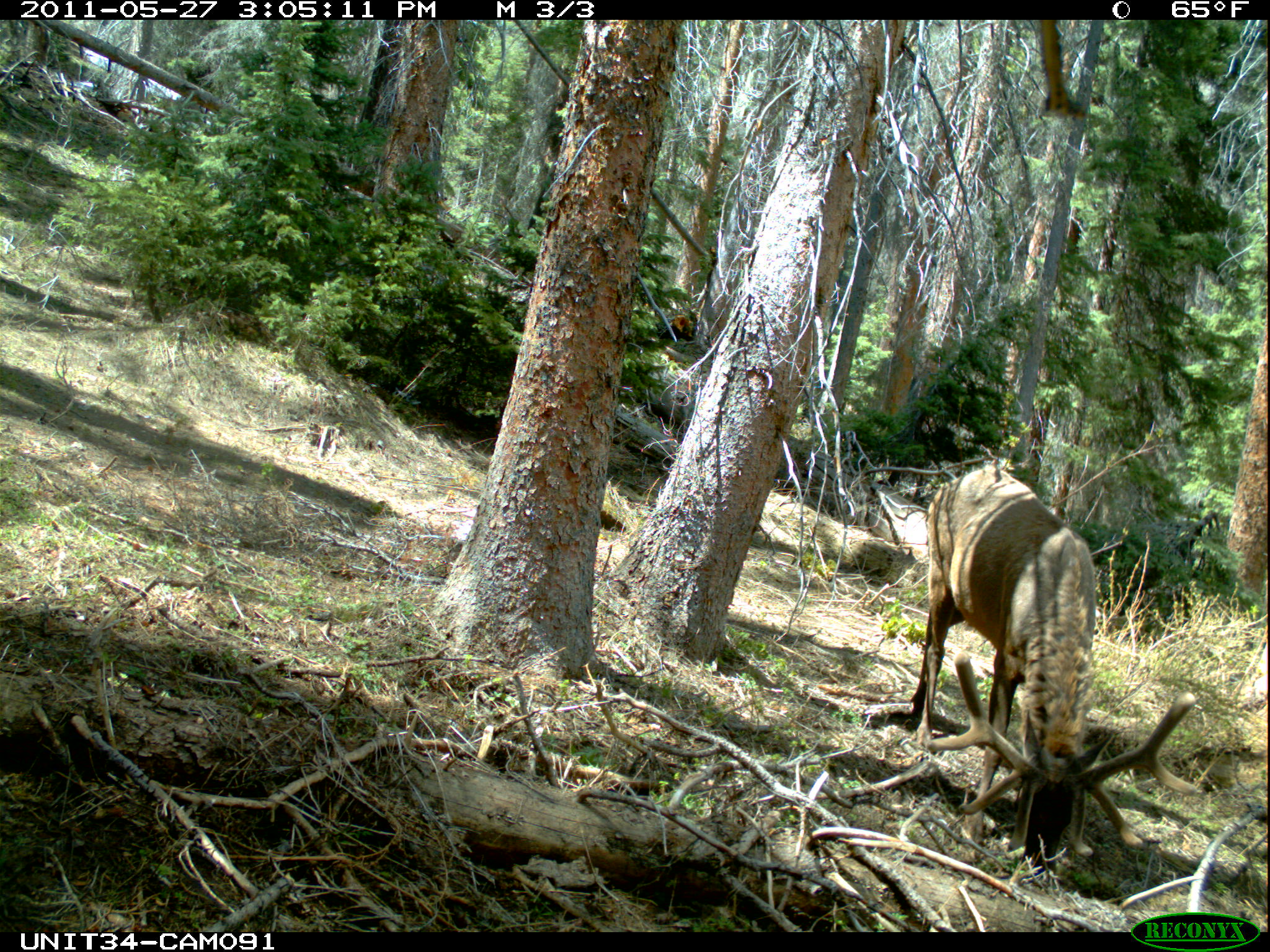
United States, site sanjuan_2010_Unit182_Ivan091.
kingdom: Animalia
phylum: Chordata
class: Mammalia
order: Artiodactyla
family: Cervidae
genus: Cervus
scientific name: Cervus elaphus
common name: red deer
Cervus elaphus (red deer).